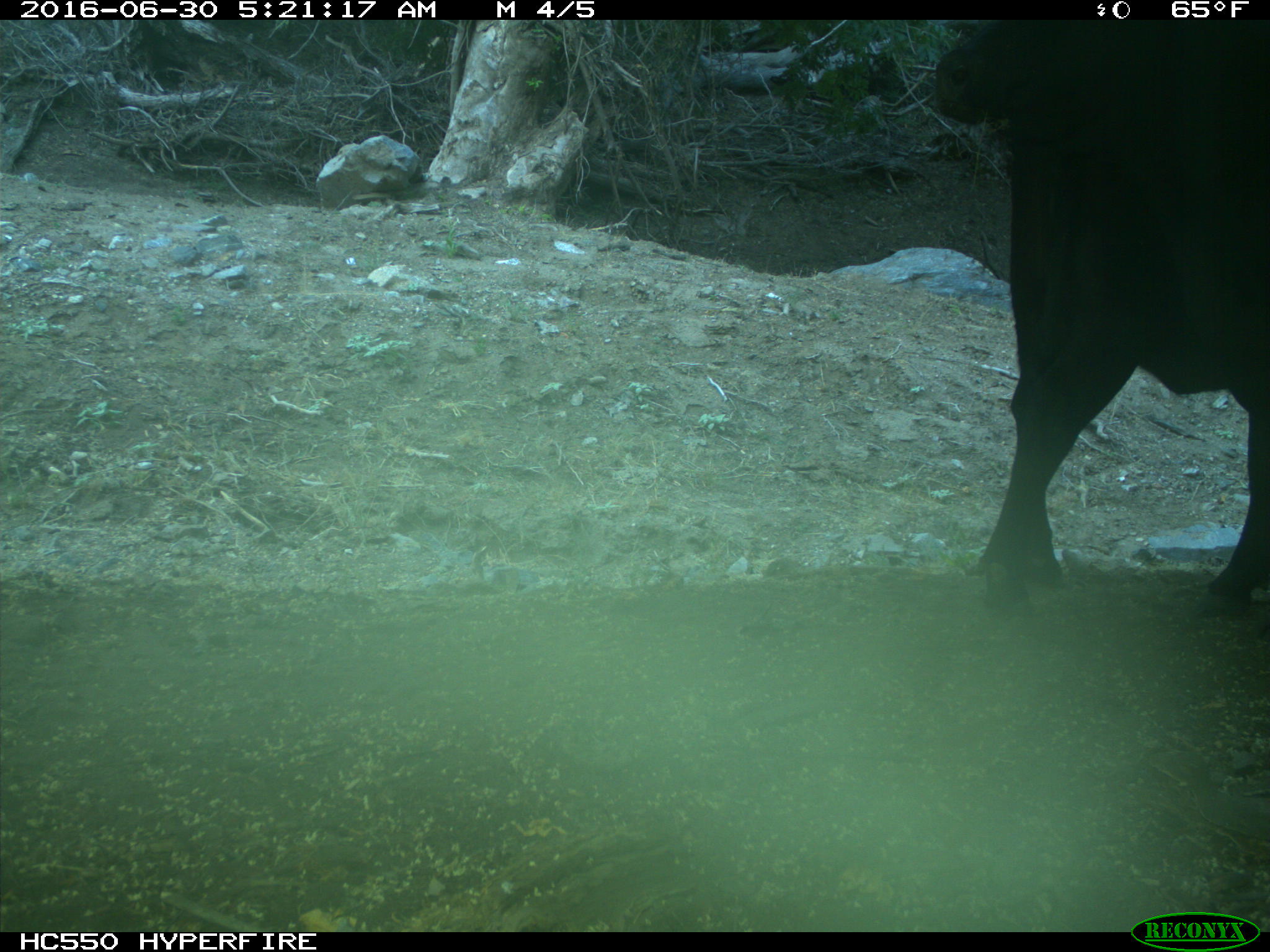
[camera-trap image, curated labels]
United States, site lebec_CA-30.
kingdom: Animalia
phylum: Chordata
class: Mammalia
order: Artiodactyla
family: Bovidae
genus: Bos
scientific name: Bos taurus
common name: domestic cow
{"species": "Bos taurus (domestic cow)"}